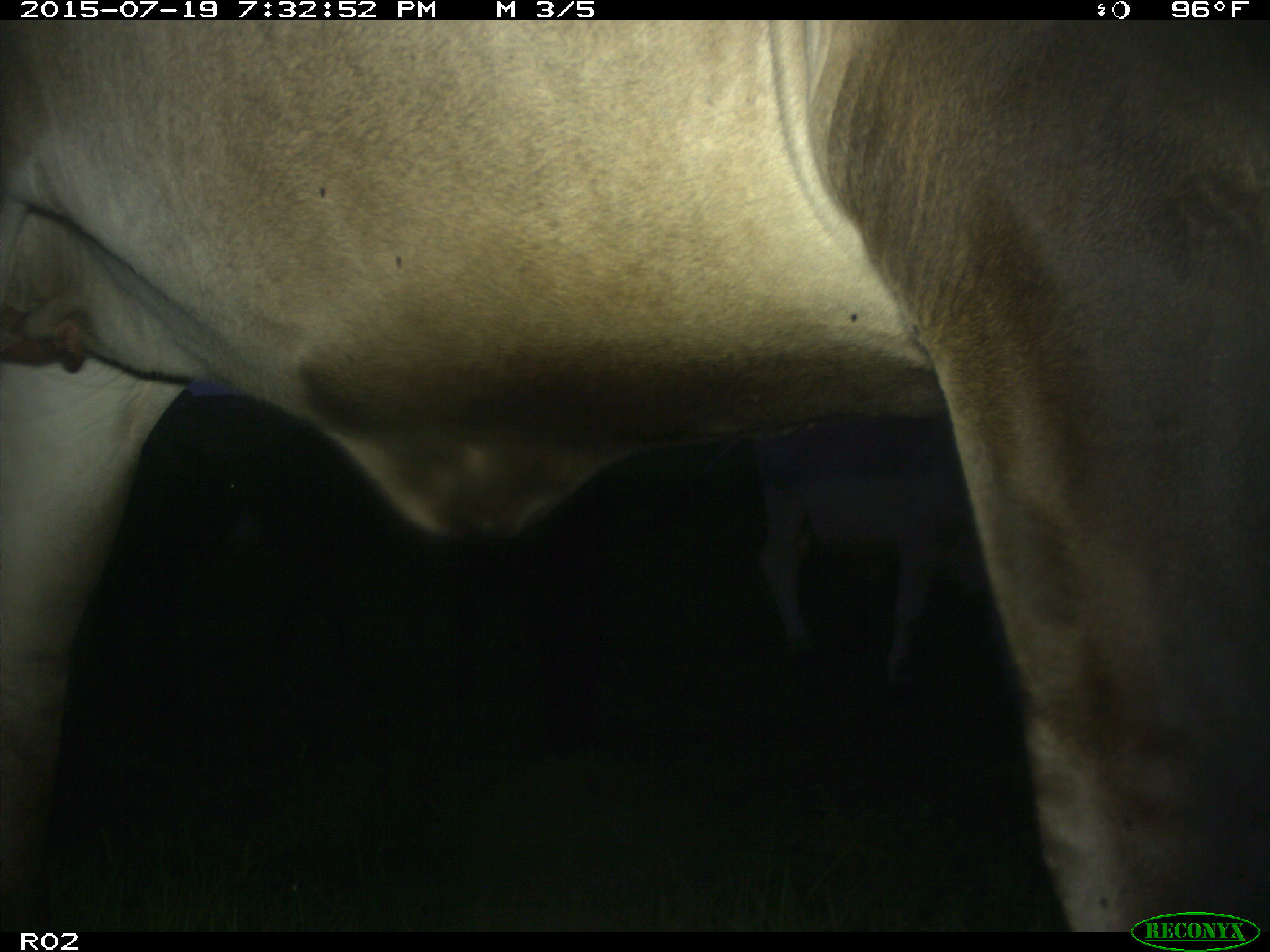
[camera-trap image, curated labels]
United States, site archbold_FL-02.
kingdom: Animalia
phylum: Chordata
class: Mammalia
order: Artiodactyla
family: Bovidae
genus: Bos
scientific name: Bos taurus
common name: domestic cow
Bos taurus (domestic cow).